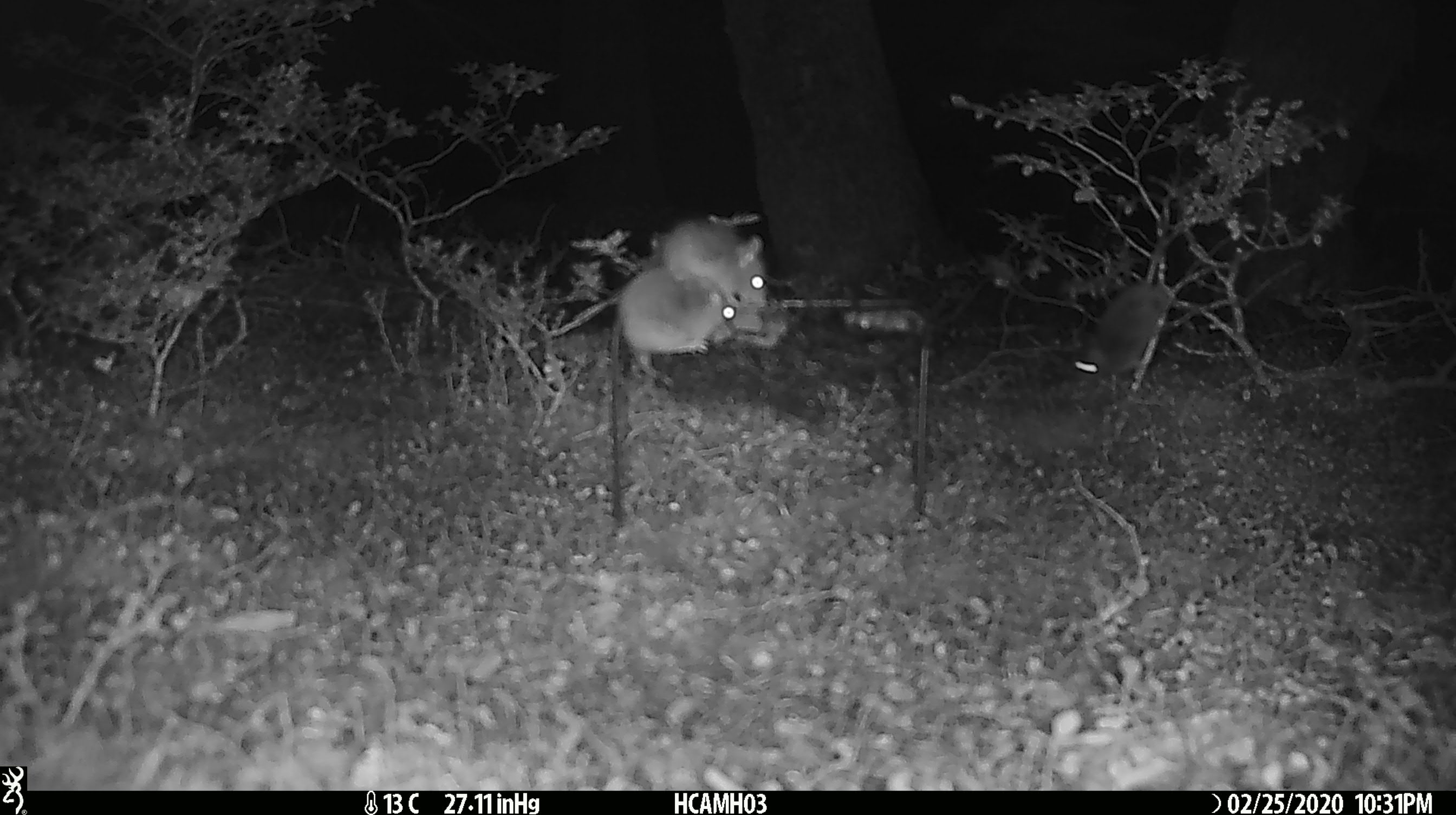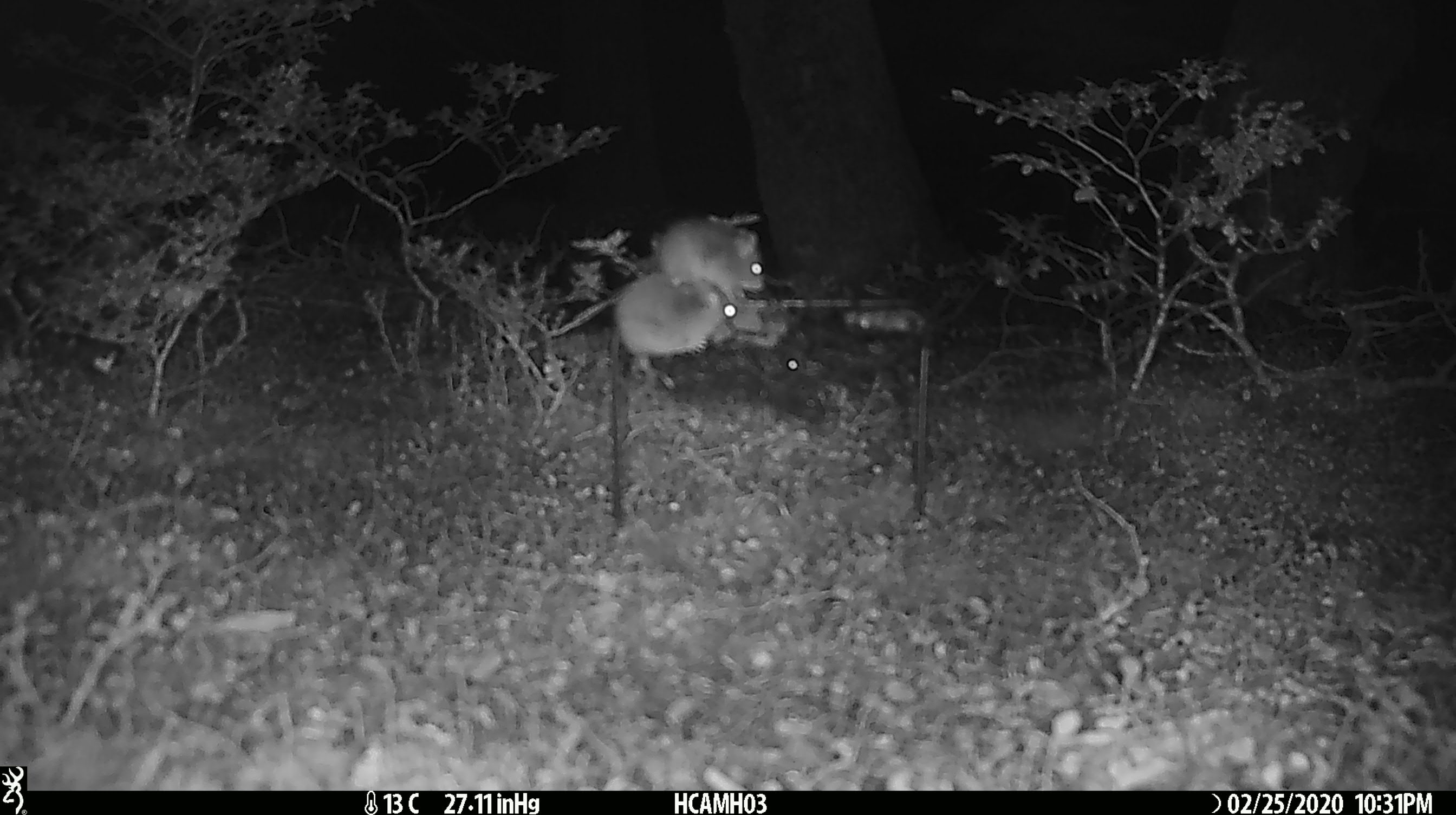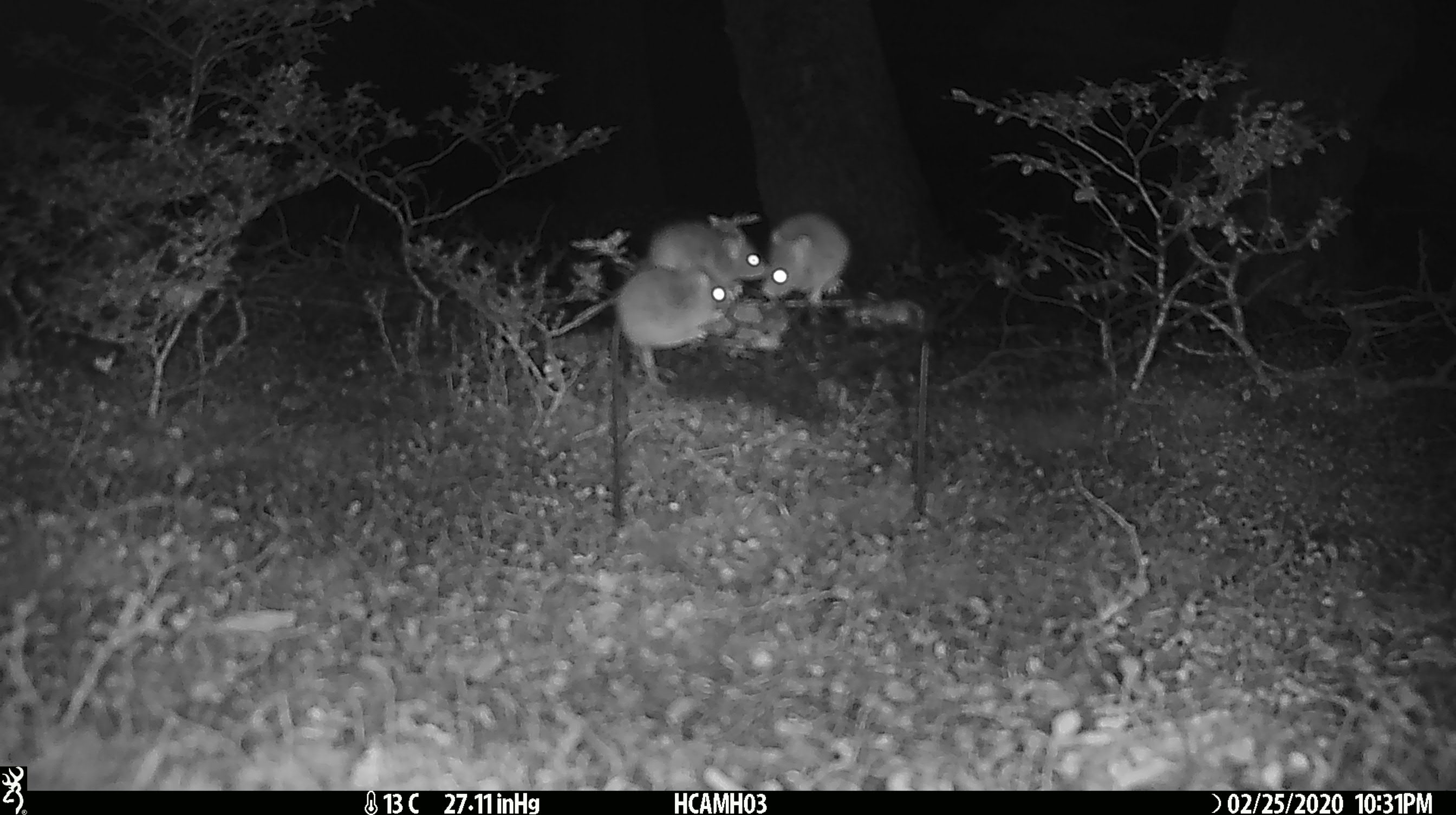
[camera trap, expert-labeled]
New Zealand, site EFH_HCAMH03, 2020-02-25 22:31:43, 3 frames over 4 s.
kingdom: Animalia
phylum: Chordata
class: Mammalia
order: Rodentia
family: Muridae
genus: Mus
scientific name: Mus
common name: mouse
Mouse (Mus).